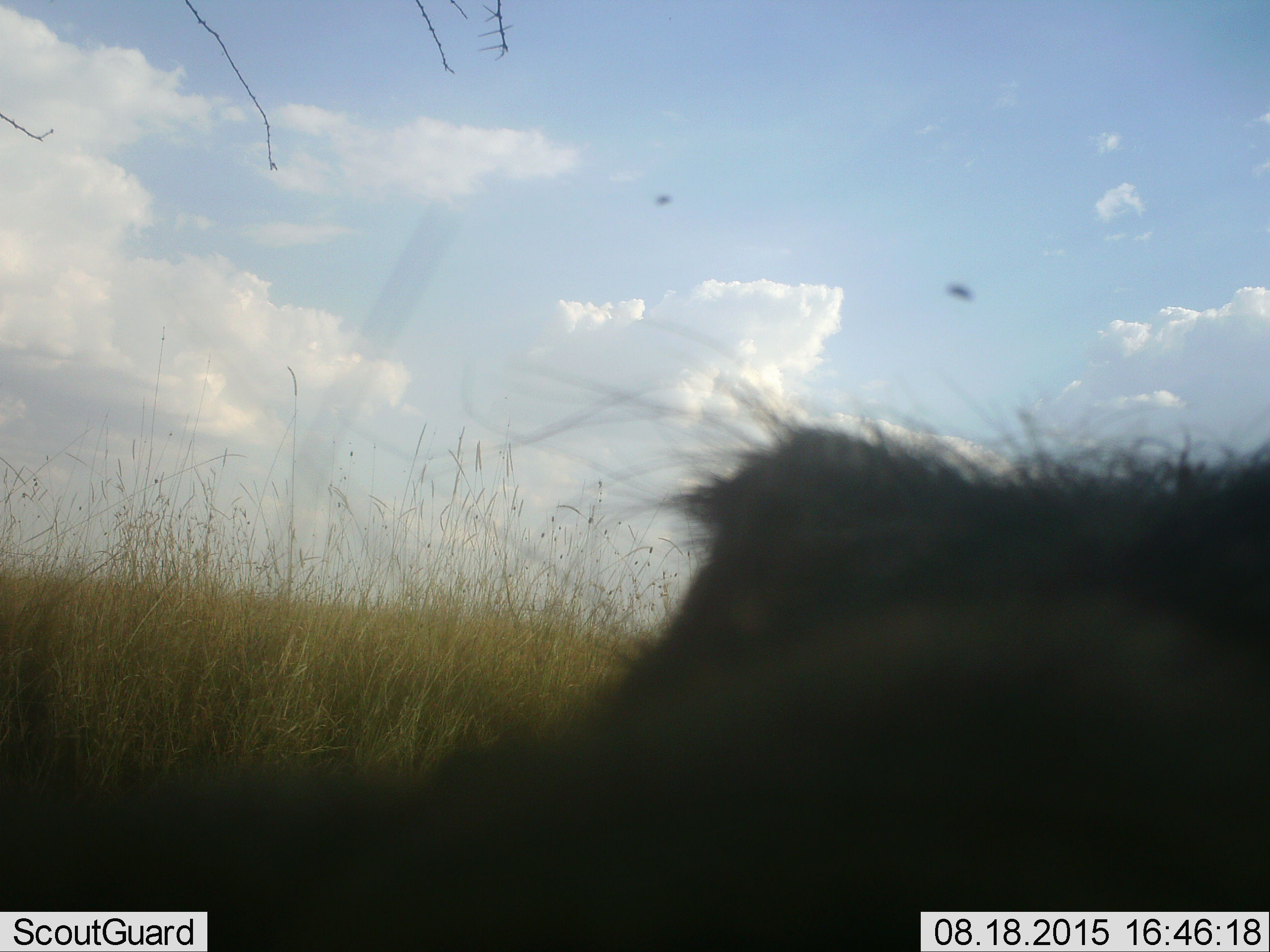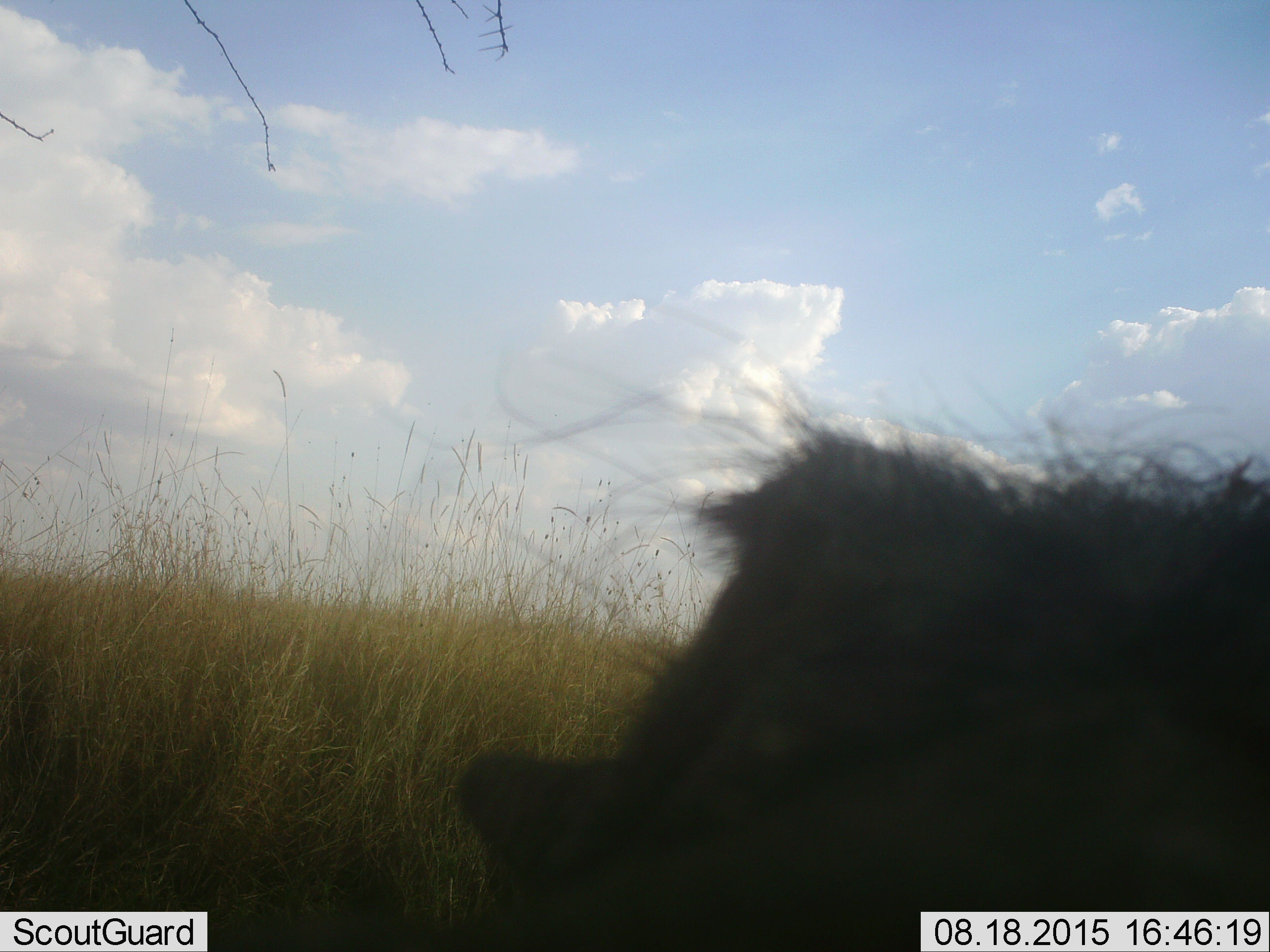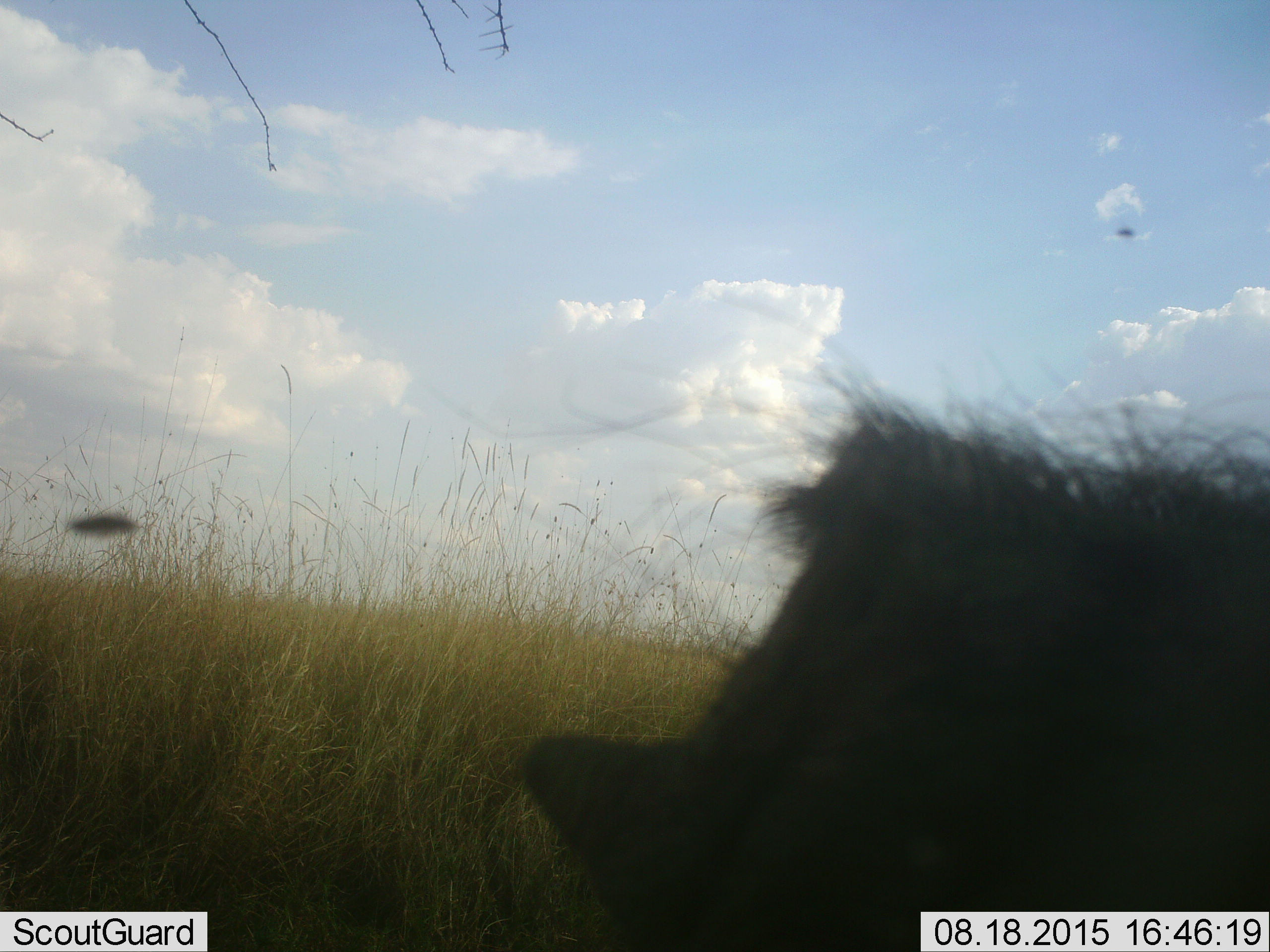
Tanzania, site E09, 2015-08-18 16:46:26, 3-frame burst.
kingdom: Animalia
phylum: Chordata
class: Mammalia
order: Artiodactyla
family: Suidae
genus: Phacochoerus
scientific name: Phacochoerus africanus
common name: warthog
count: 1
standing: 57%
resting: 0%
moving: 29%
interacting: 29%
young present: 0%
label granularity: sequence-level